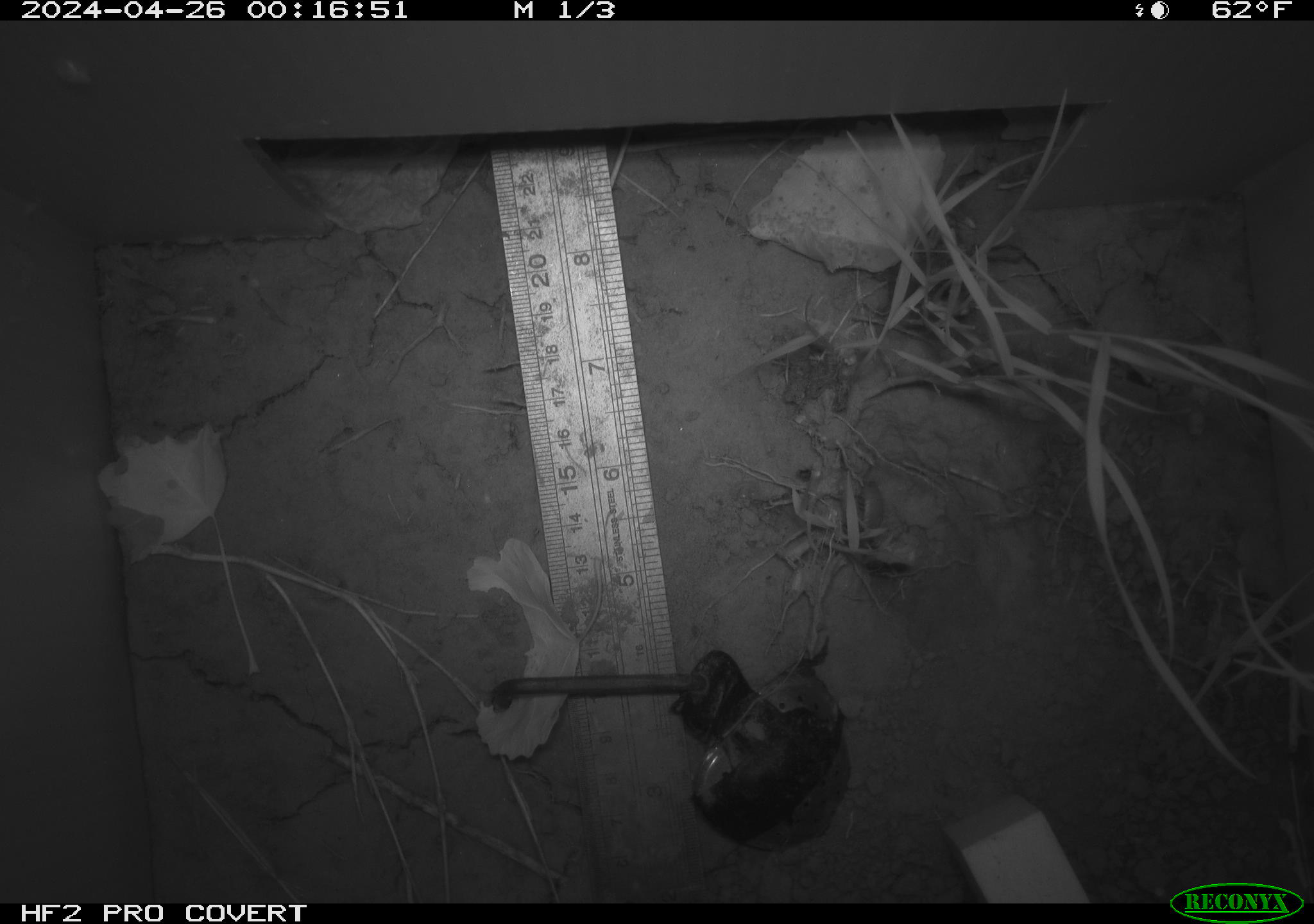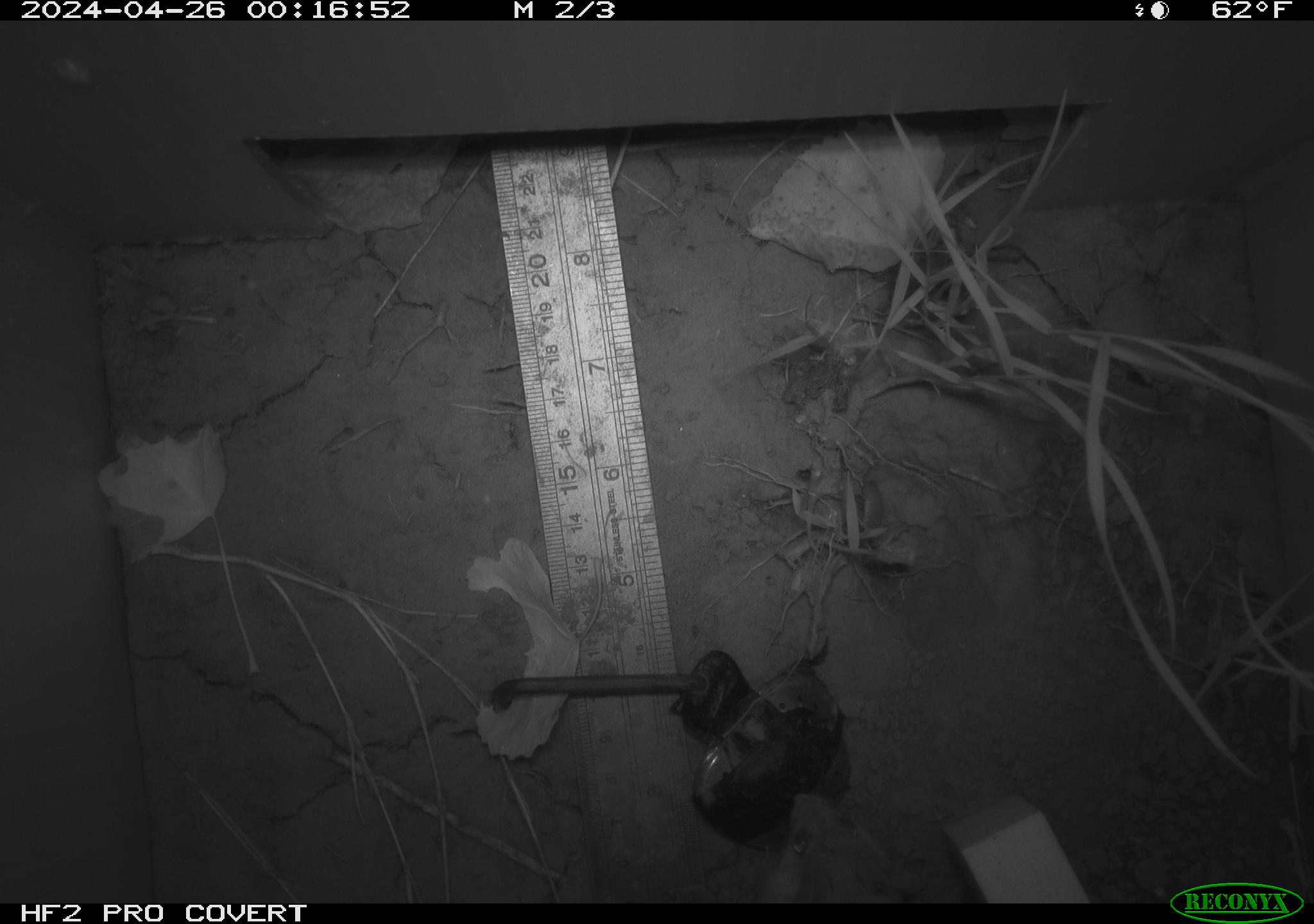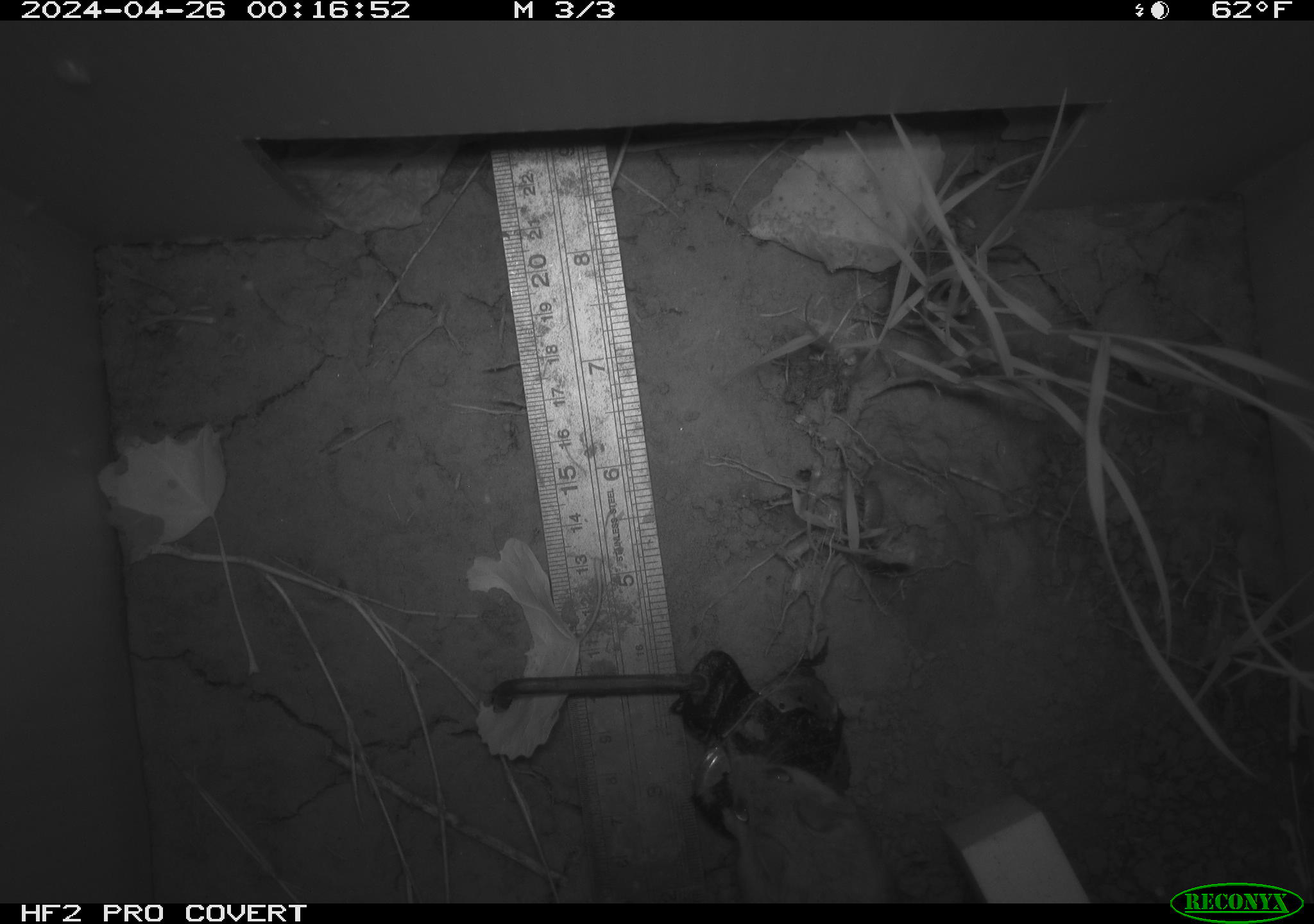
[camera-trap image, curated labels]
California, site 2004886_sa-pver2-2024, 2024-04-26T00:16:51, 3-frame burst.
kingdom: Animalia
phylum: Chordata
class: Mammalia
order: Rodentia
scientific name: Rodentia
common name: mouse species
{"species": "mouse species (Rodentia)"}